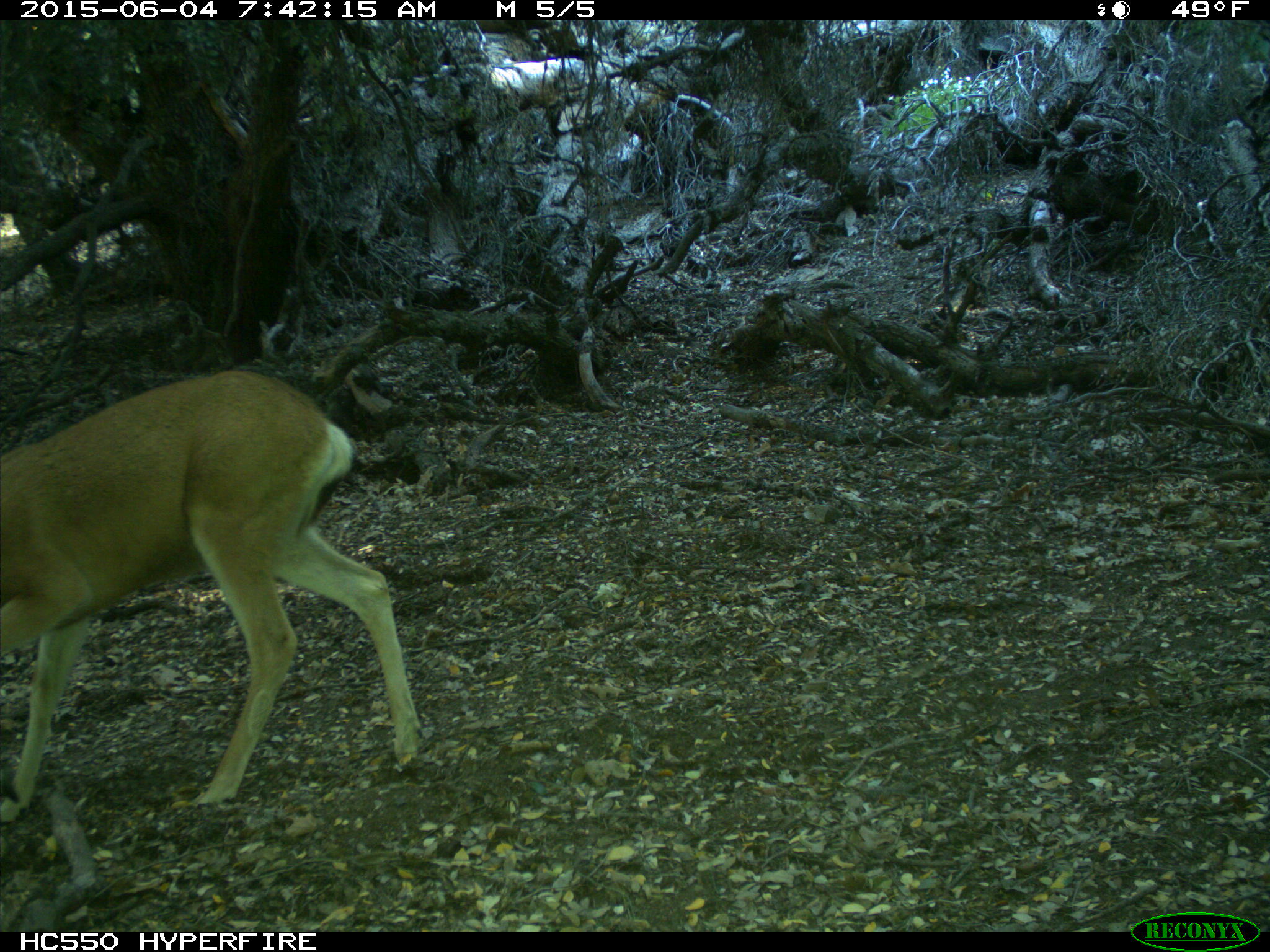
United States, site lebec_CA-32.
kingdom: Animalia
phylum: Chordata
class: Mammalia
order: Artiodactyla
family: Cervidae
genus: Odocoileus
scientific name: Odocoileus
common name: deer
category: unidentified deer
Unidentified deer (deer) (Odocoileus).